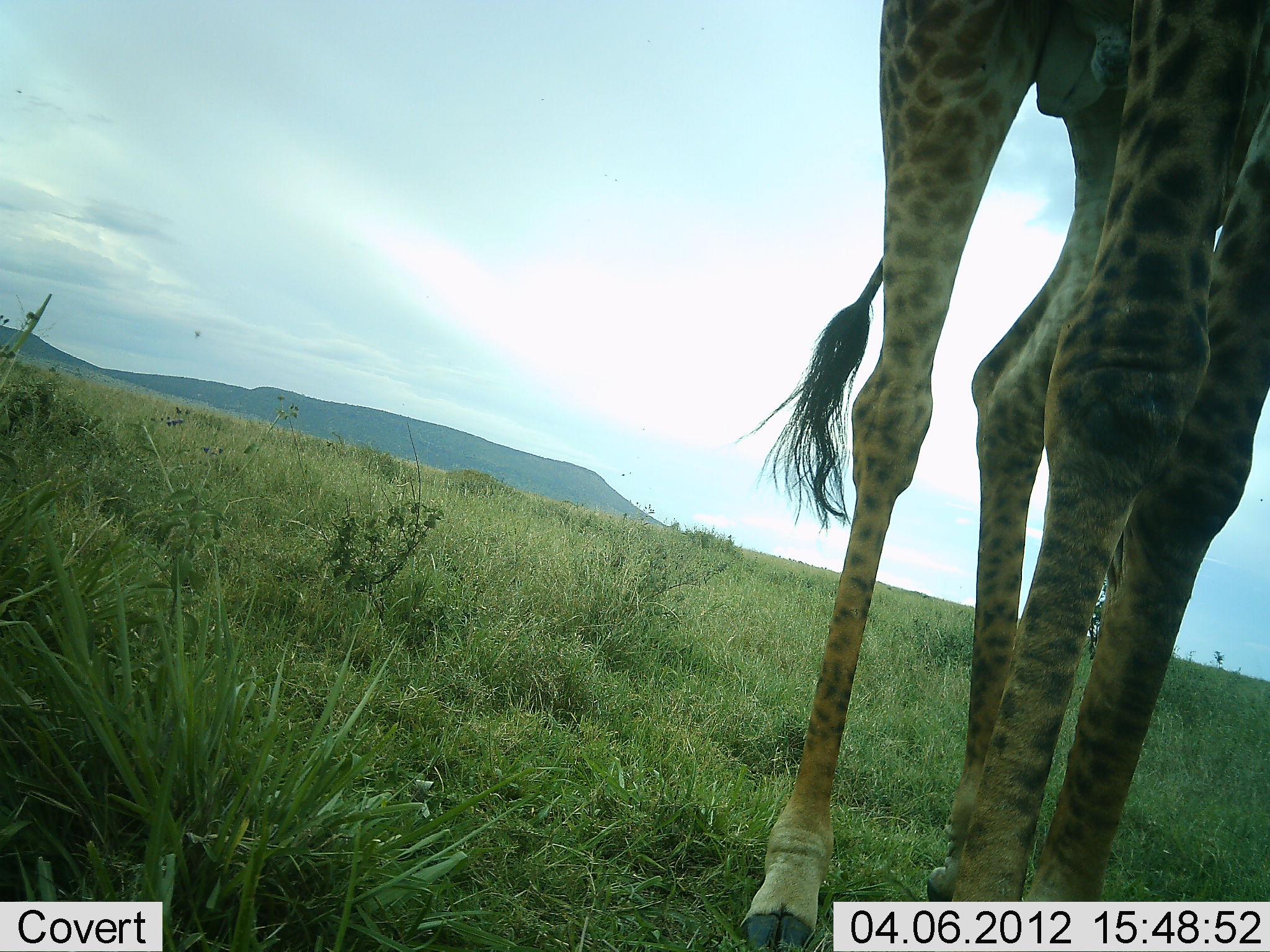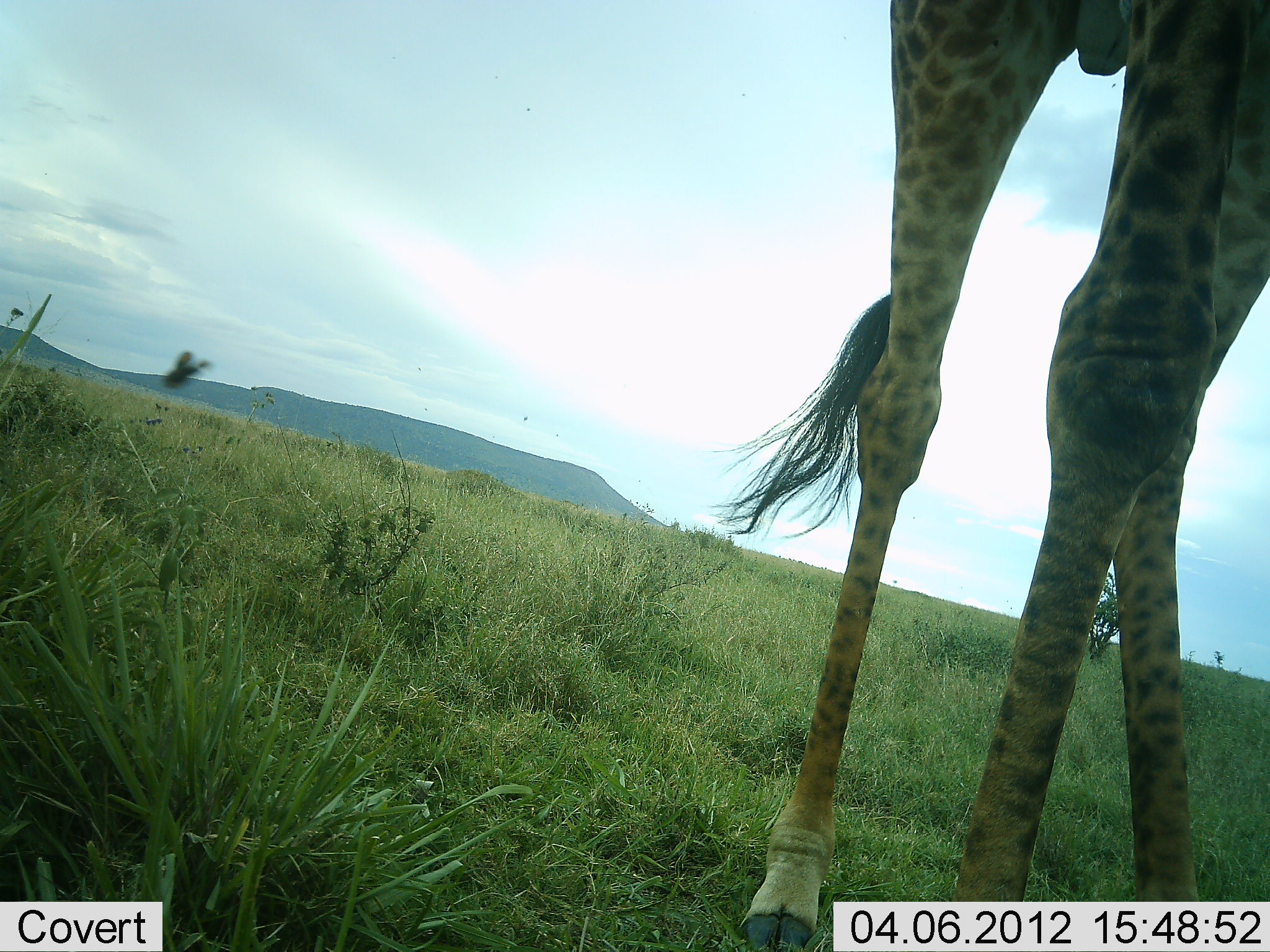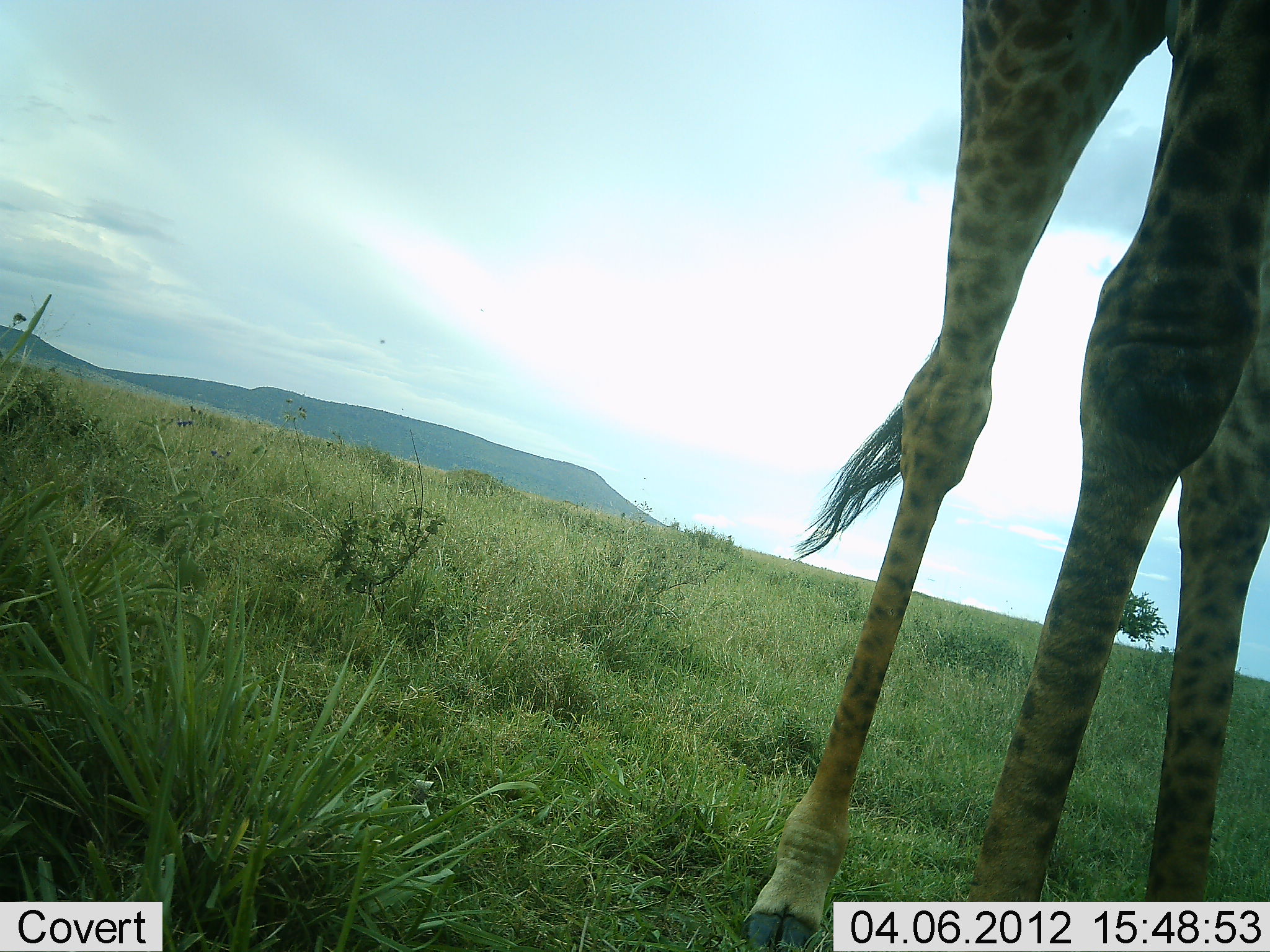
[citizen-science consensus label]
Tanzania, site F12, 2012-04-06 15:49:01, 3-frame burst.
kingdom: Animalia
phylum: Chordata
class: Mammalia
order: Artiodactyla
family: Giraffidae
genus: Giraffa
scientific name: Giraffa camelopardalis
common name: giraffe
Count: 1.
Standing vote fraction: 62%.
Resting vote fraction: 0%.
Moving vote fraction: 44%.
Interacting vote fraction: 0%.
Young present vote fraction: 0%.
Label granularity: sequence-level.